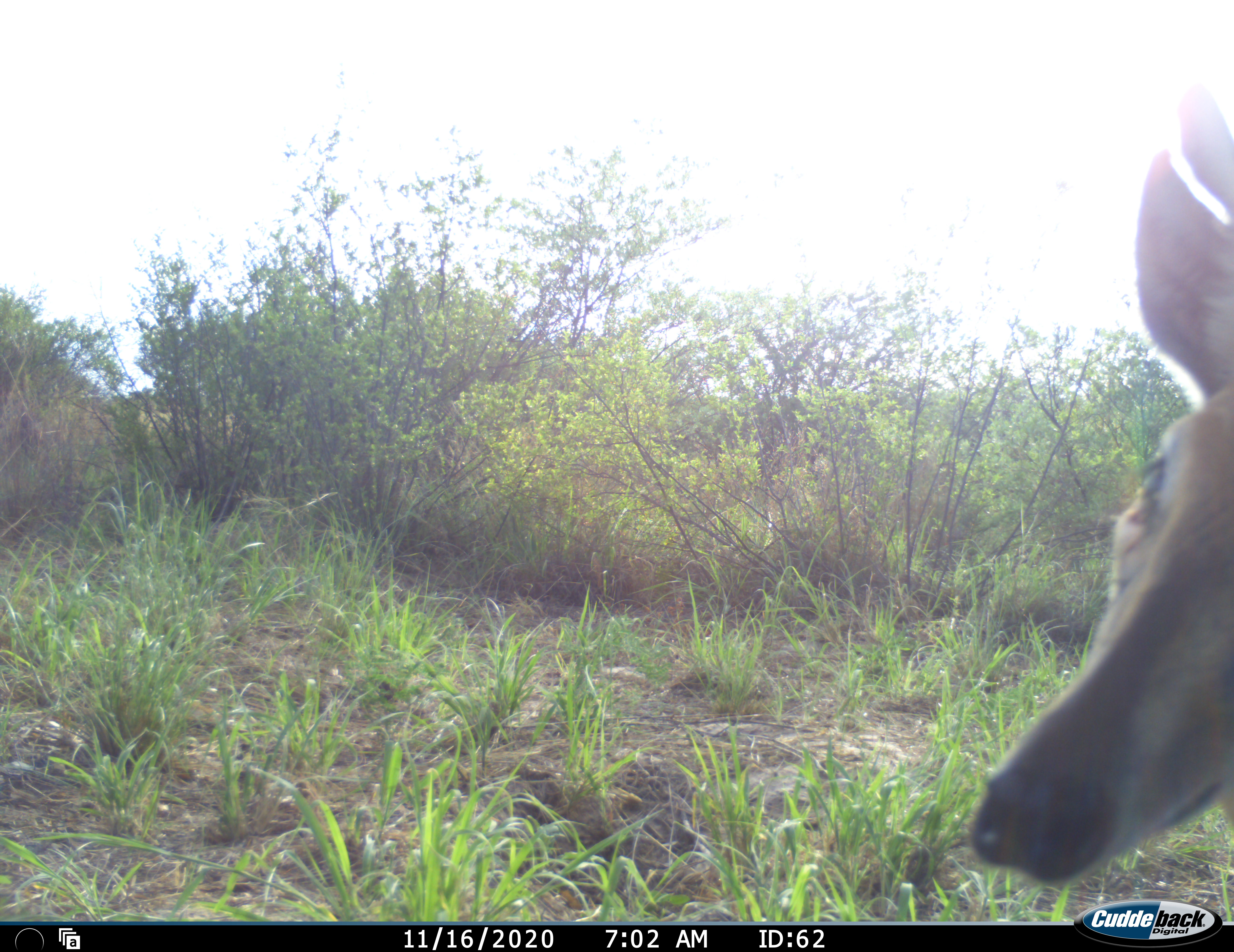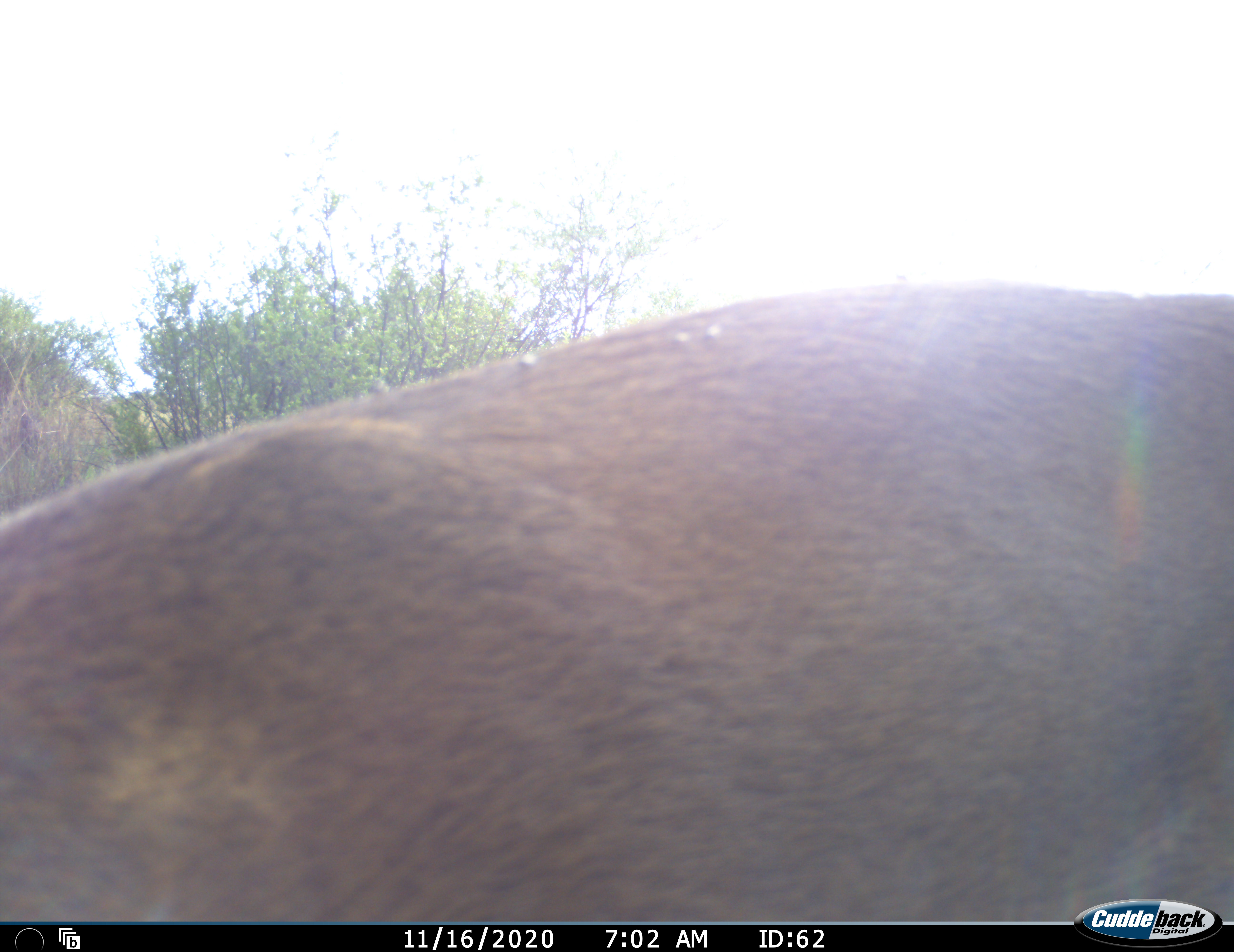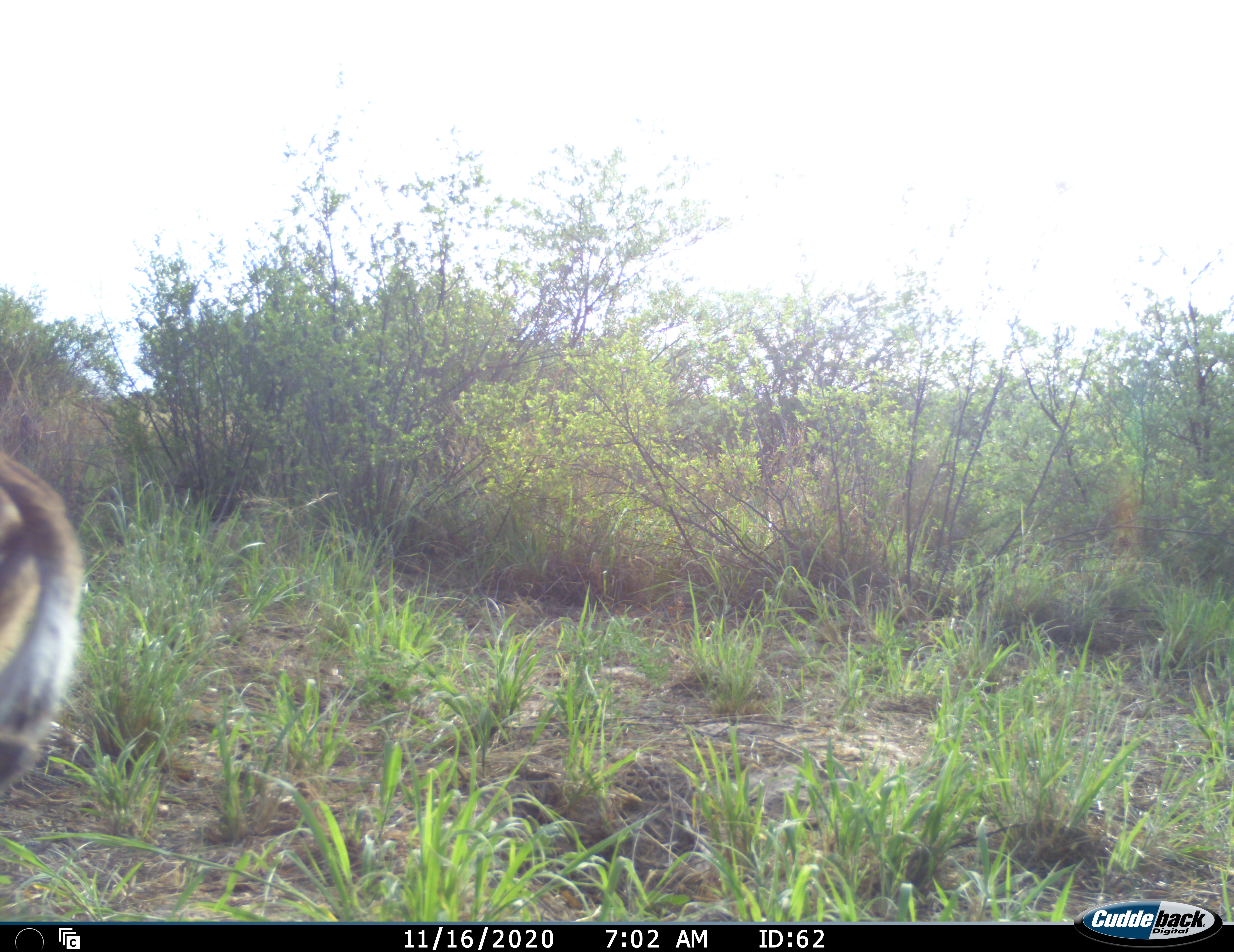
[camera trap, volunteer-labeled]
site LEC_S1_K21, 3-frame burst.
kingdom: Animalia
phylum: Chordata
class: Mammalia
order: Artiodactyla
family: Bovidae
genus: Sylvicapra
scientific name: Sylvicapra grimmia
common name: common duiker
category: duikercommongrey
Duikercommongrey (common duiker) (Sylvicapra grimmia), count 1. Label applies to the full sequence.